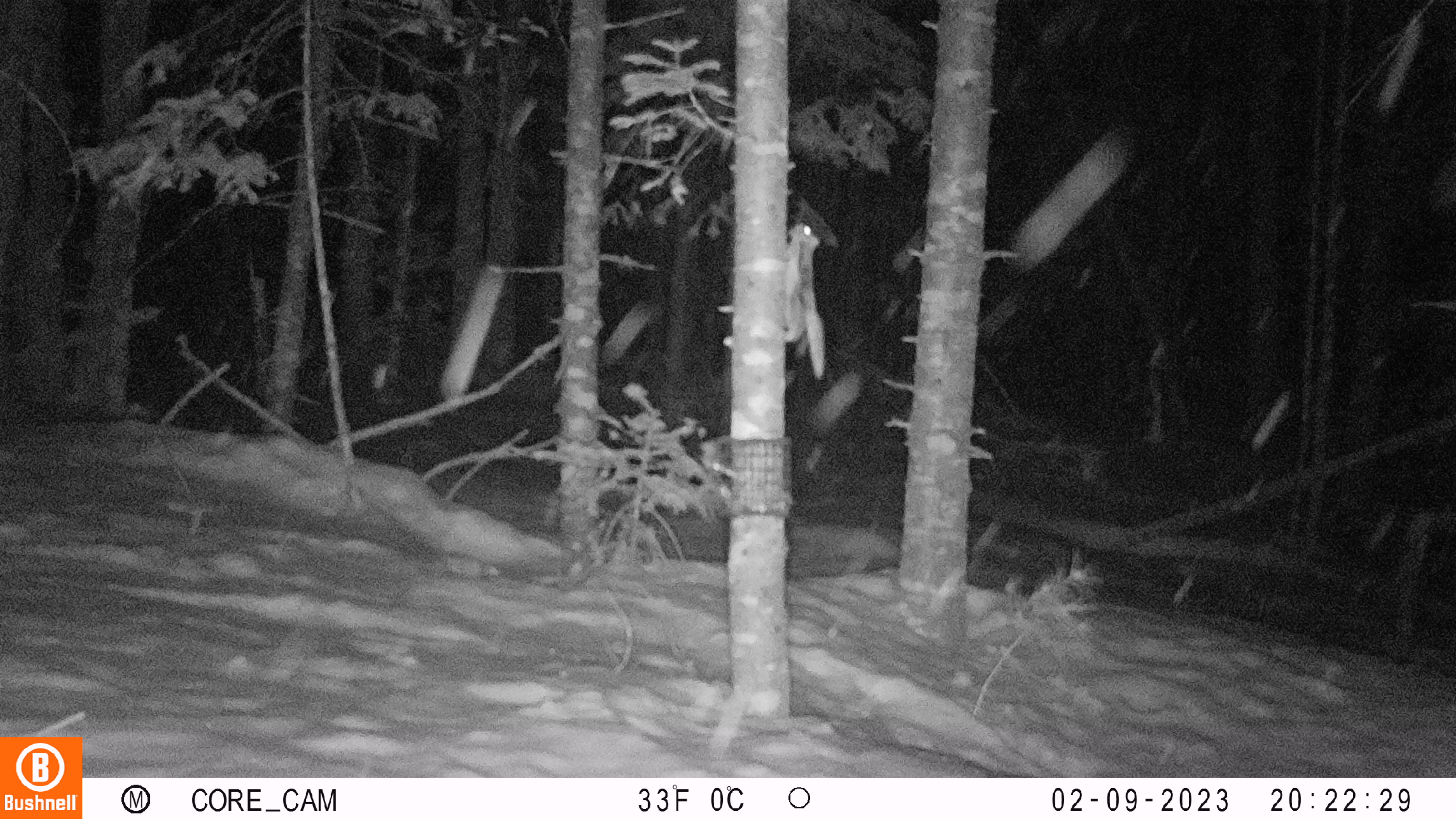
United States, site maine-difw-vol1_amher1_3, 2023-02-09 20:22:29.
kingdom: Animalia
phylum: Chordata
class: Mammalia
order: Rodentia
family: Sciuridae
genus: Glaucomys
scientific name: Glaucomys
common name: flying squirrel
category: flying squirrel sp.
Flying squirrel sp. (flying squirrel) (Glaucomys).